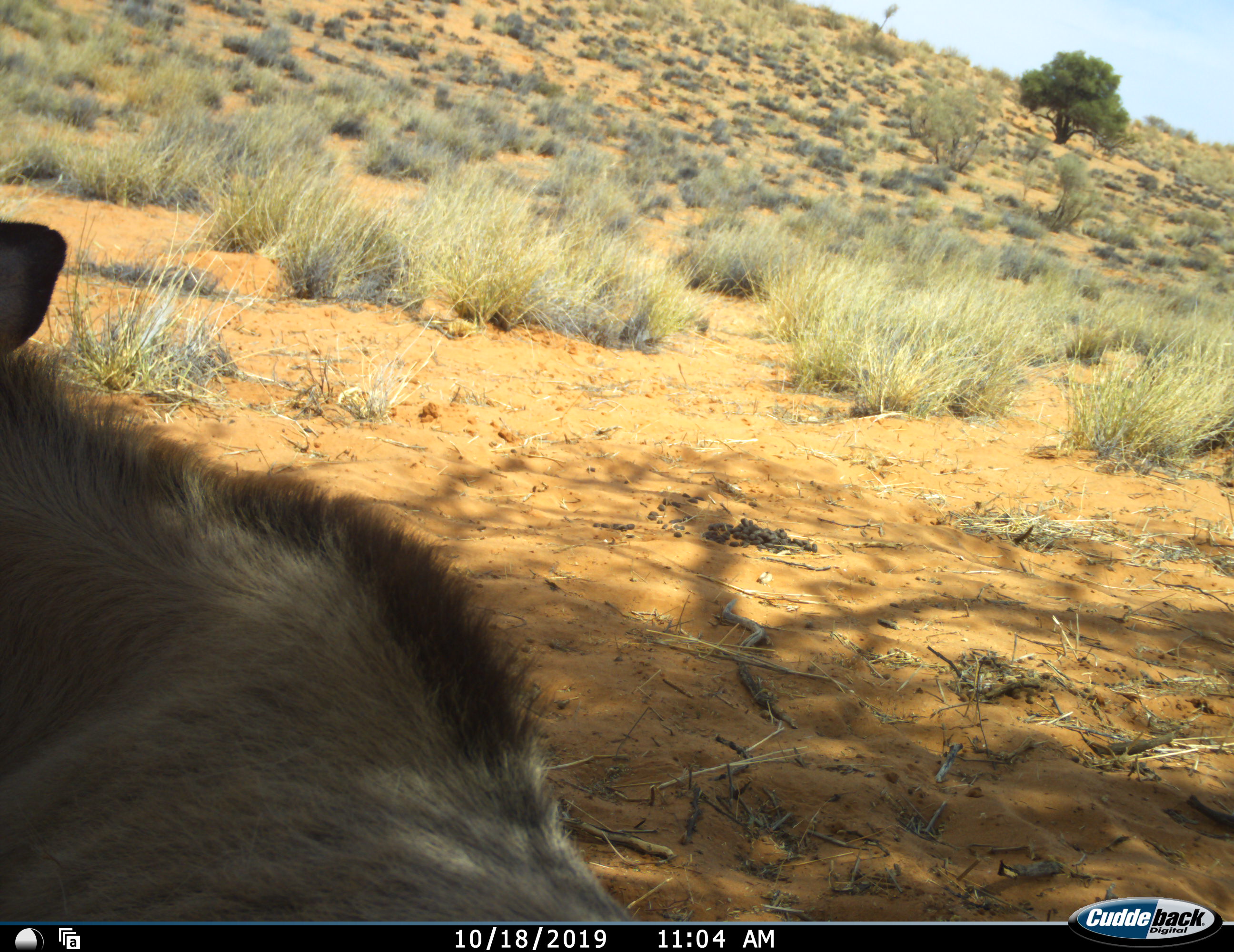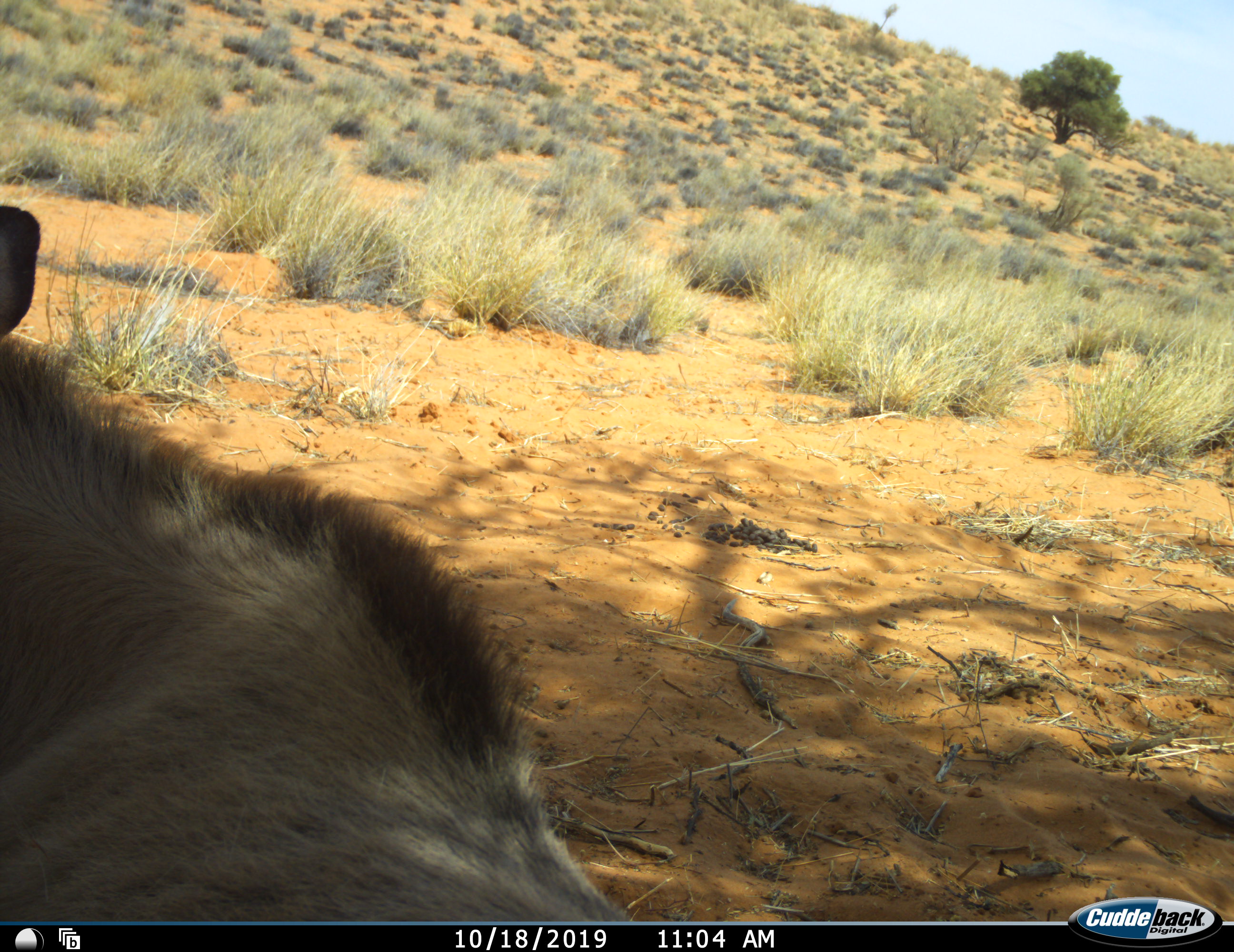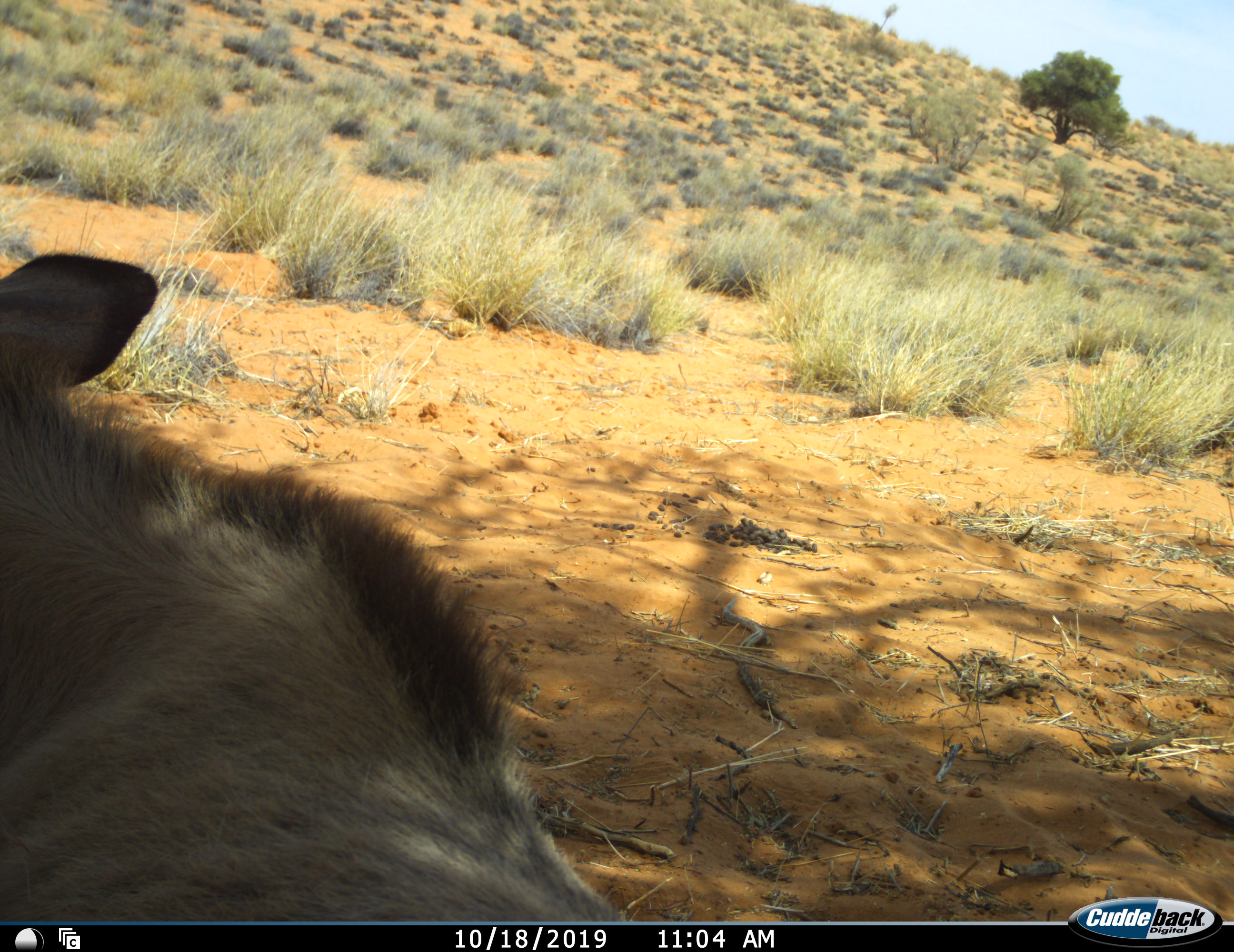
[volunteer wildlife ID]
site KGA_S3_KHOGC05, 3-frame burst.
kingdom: Animalia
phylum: Chordata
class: Mammalia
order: Artiodactyla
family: Bovidae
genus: Tragelaphus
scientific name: Tragelaphus oryx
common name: eland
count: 1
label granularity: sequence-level